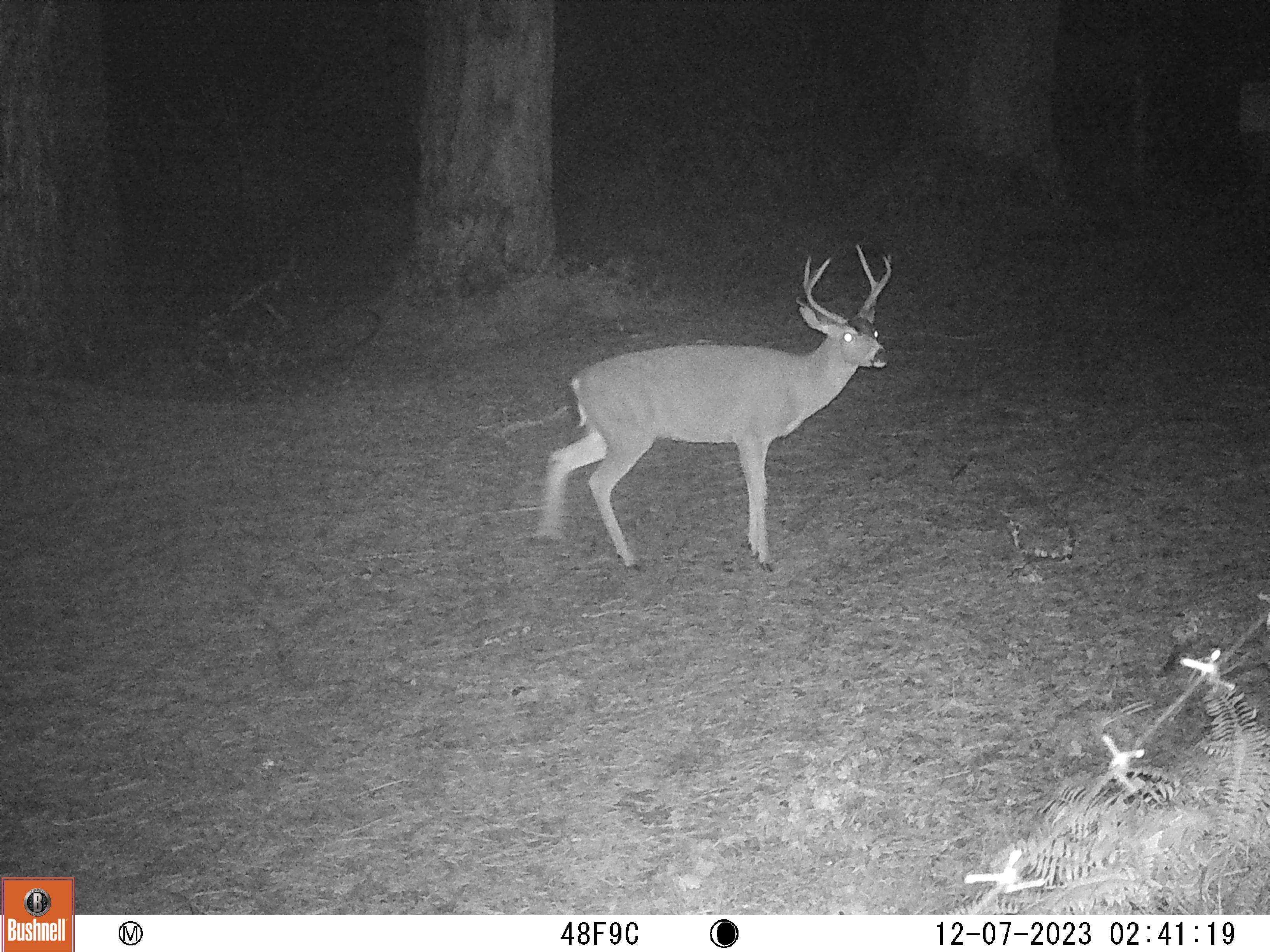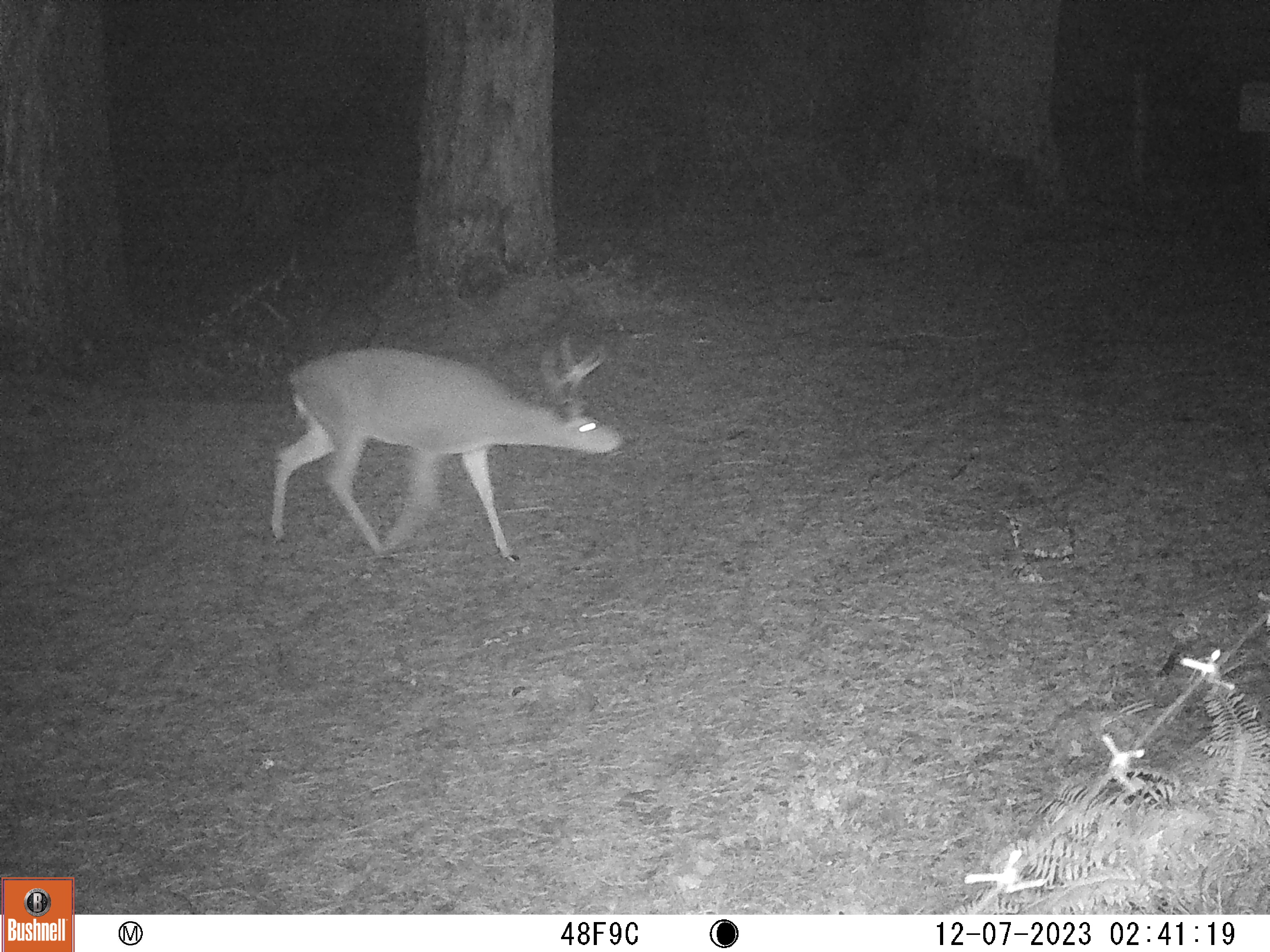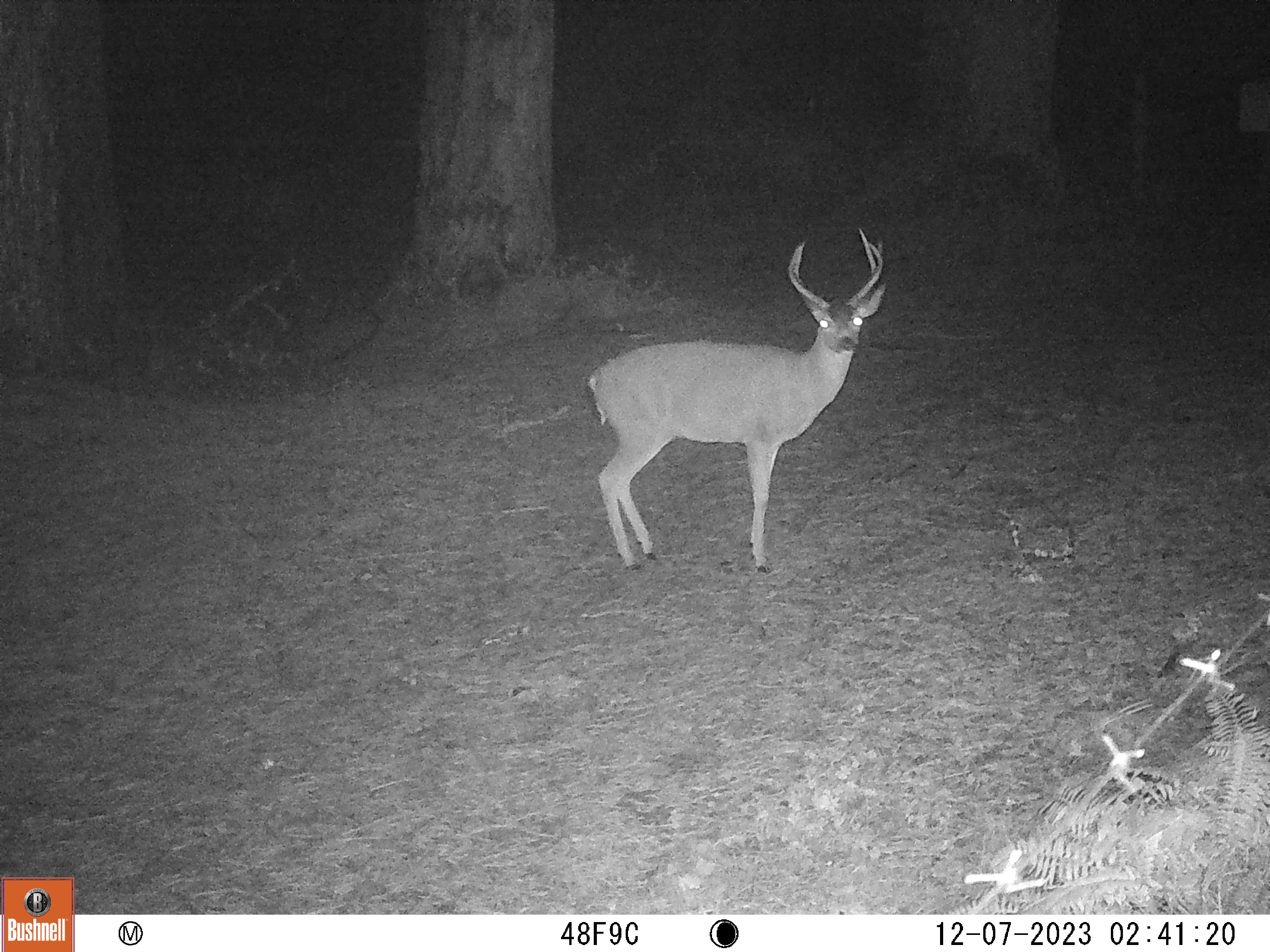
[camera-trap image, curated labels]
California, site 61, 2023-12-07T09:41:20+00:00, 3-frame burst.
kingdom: Animalia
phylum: Chordata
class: Mammalia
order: Artiodactyla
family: Cervidae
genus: Odocoileus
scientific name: Odocoileus hemionus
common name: mule deer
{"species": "mule deer (Odocoileus hemionus)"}